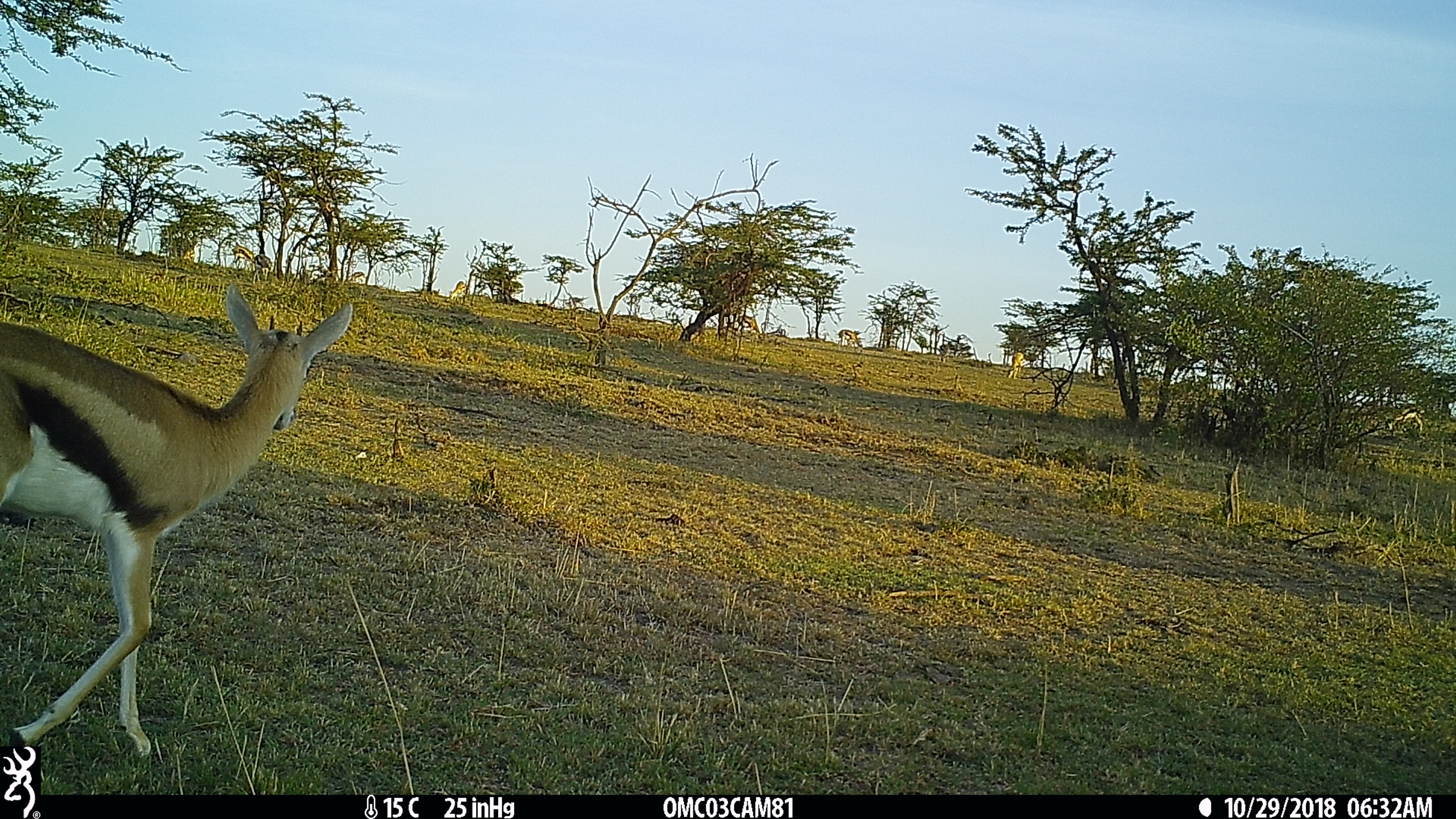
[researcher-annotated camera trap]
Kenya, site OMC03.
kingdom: Animalia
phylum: Chordata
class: Mammalia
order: Artiodactyla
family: Bovidae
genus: Eudorcas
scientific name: Eudorcas thomsonii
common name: thomon's gazelle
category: gazelle thomsons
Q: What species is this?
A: Gazelle thomsons (thomon's gazelle) (Eudorcas thomsonii).